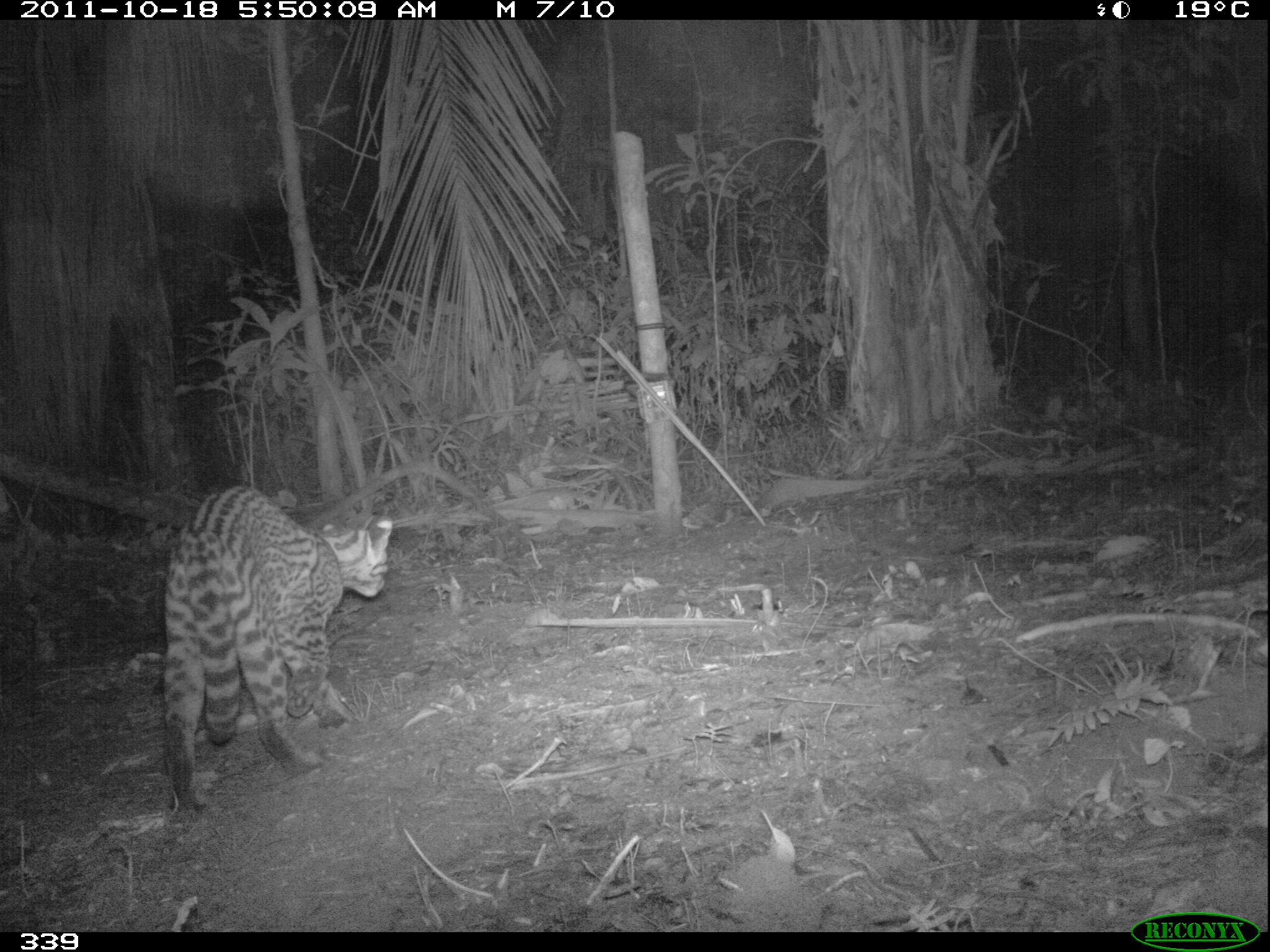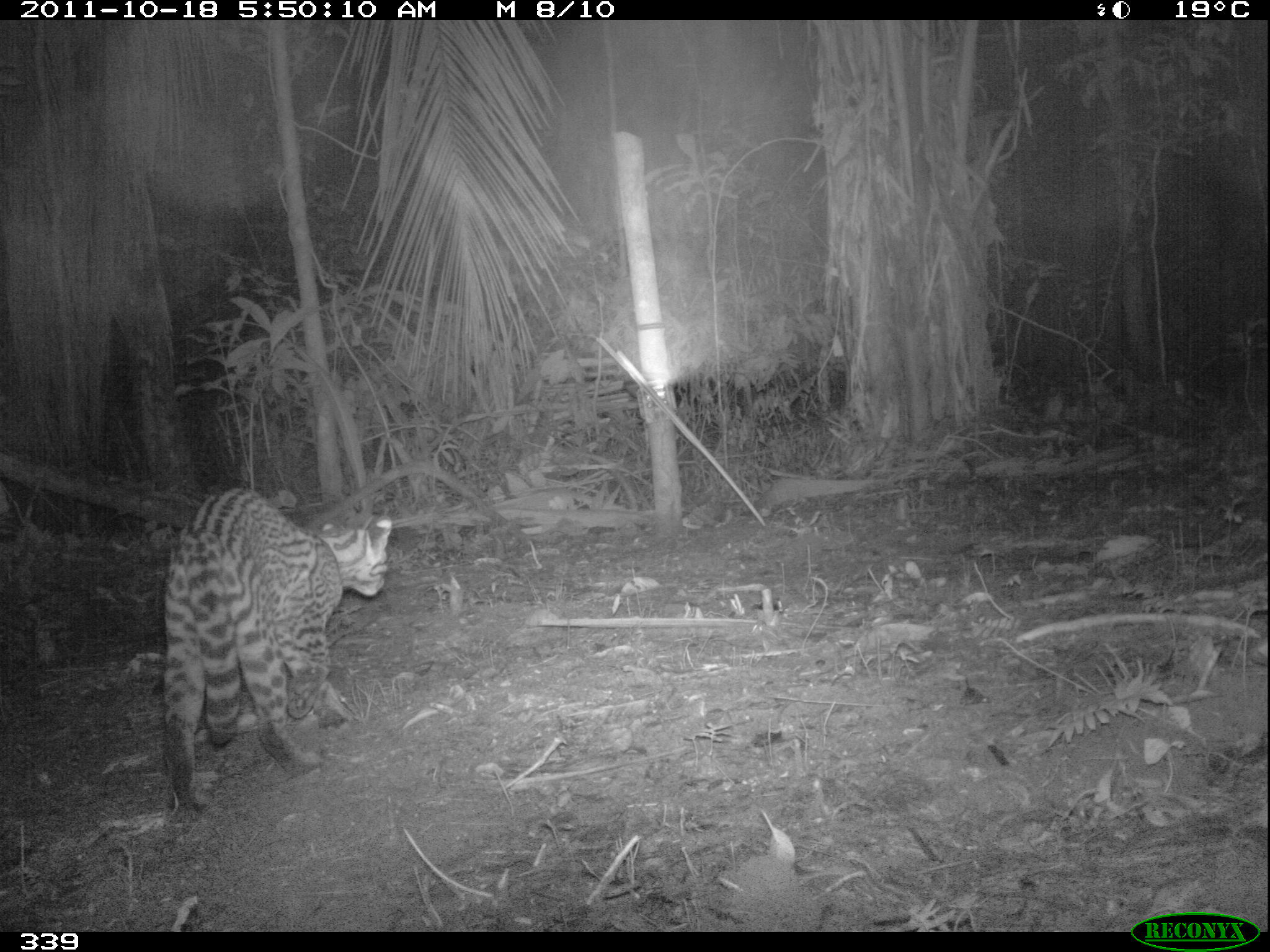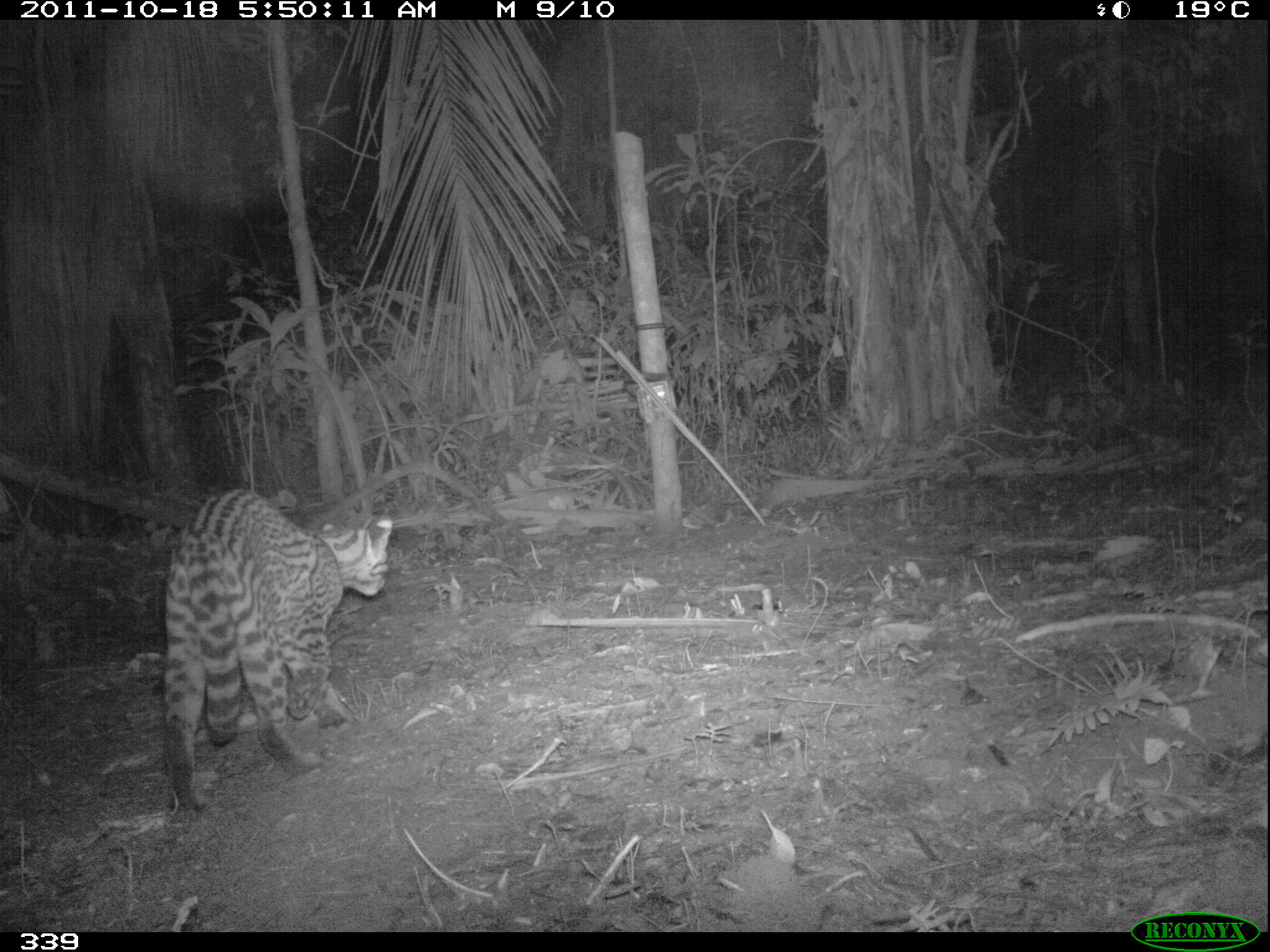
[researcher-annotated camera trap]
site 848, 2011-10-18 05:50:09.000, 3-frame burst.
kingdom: Animalia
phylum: Chordata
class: Mammalia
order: Carnivora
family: Felidae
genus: Leopardus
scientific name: Leopardus pardalis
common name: ocelot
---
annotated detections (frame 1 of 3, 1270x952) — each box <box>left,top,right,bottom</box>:
leopardus pardalis: <box>162,485,391,816</box>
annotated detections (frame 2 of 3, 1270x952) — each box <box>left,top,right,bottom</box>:
leopardus pardalis: <box>163,488,393,816</box>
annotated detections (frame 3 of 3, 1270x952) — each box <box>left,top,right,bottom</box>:
leopardus pardalis: <box>165,487,394,815</box>